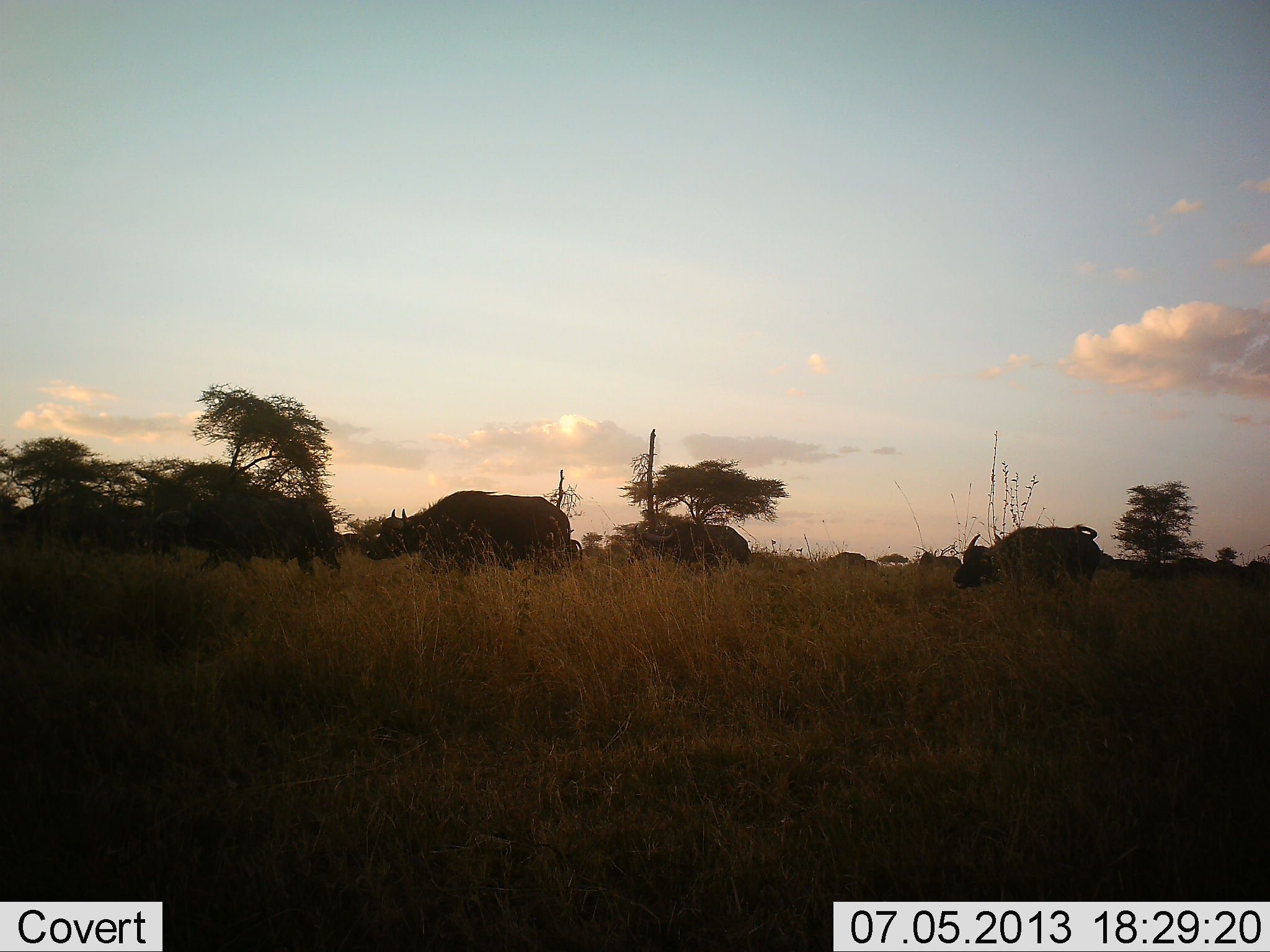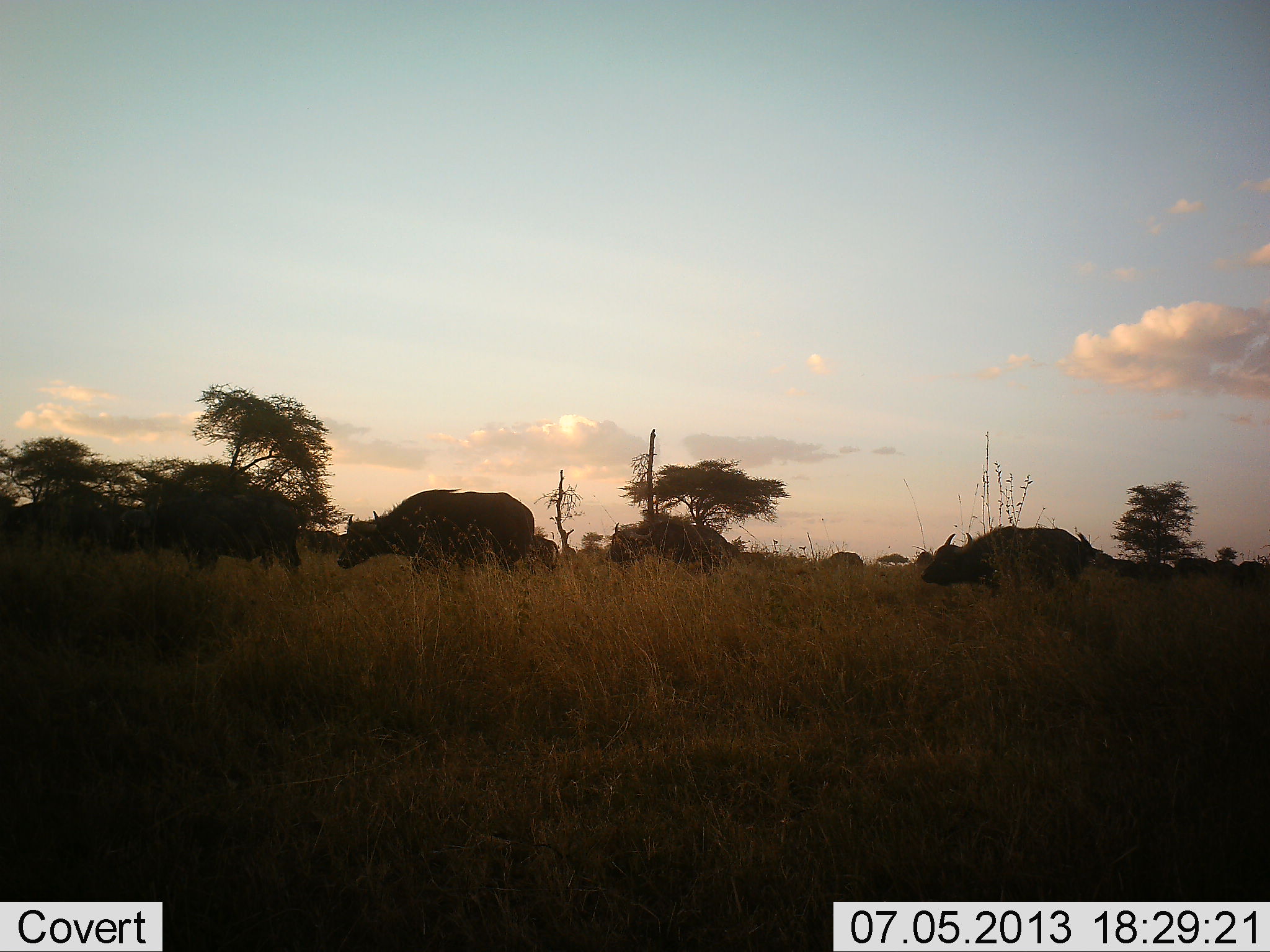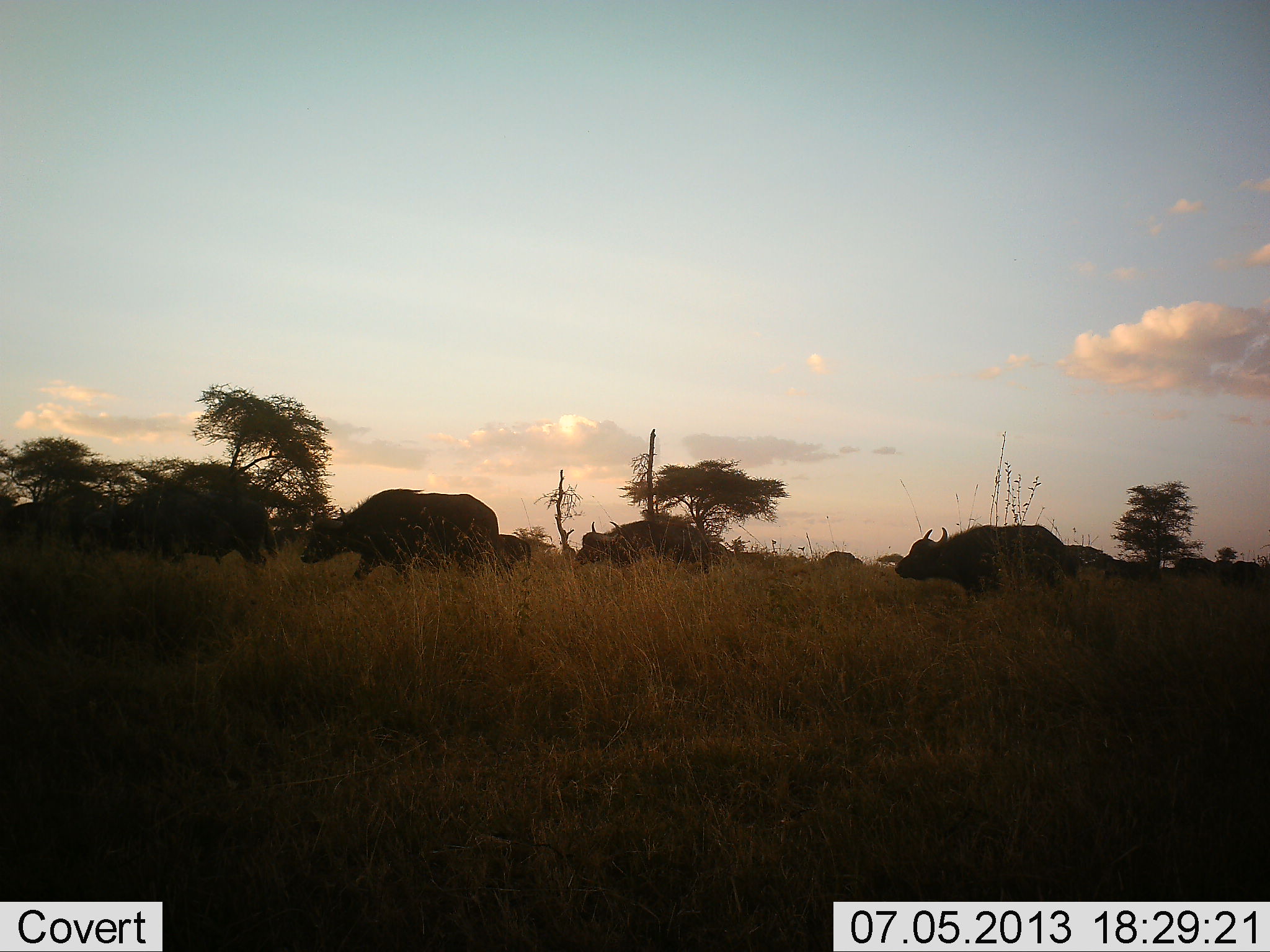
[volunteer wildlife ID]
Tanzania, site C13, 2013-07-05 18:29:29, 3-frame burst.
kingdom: Animalia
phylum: Chordata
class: Mammalia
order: Artiodactyla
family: Bovidae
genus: Syncerus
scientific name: Syncerus caffer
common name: cape buffalo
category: buffalo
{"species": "buffalo (cape buffalo) (Syncerus caffer)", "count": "11-50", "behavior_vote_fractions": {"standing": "0%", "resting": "0%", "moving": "100%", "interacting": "0%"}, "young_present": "15%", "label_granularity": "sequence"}